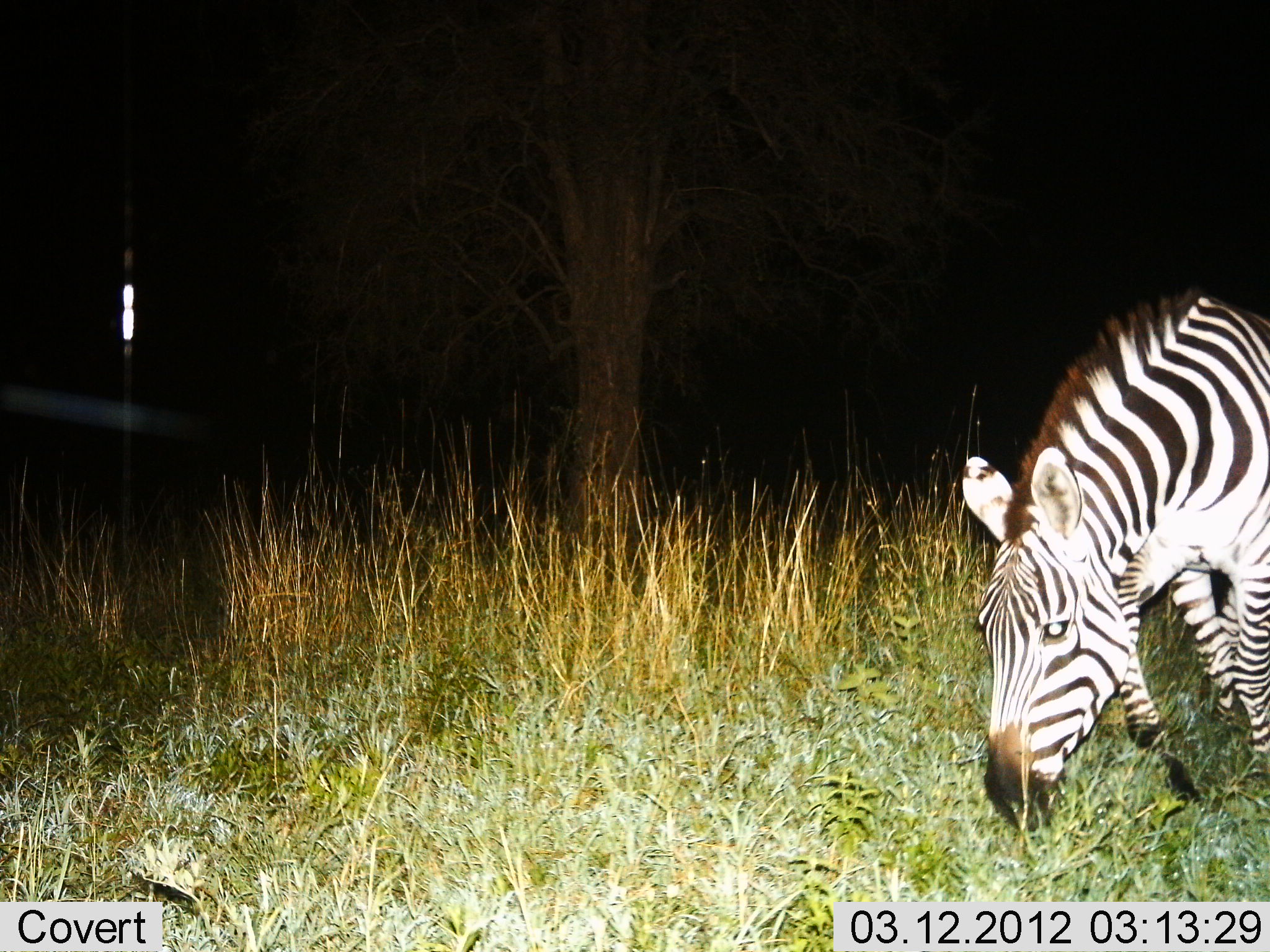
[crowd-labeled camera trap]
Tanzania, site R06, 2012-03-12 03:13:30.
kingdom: Animalia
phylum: Chordata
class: Mammalia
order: Perissodactyla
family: Equidae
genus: Equus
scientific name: Equus quagga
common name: plains zebra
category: zebra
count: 1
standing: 27%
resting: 0%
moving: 9%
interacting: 0%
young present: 0%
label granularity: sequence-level